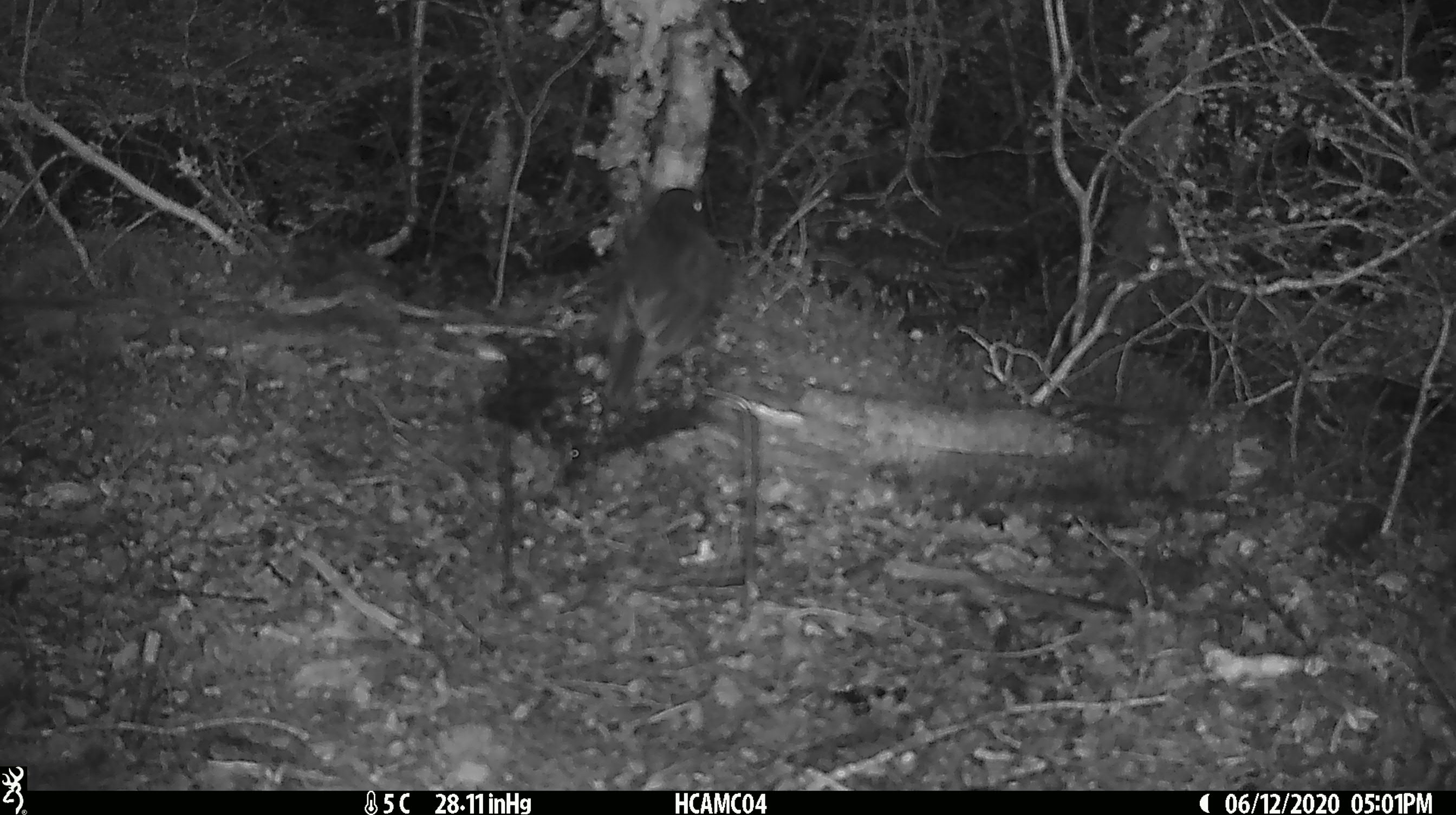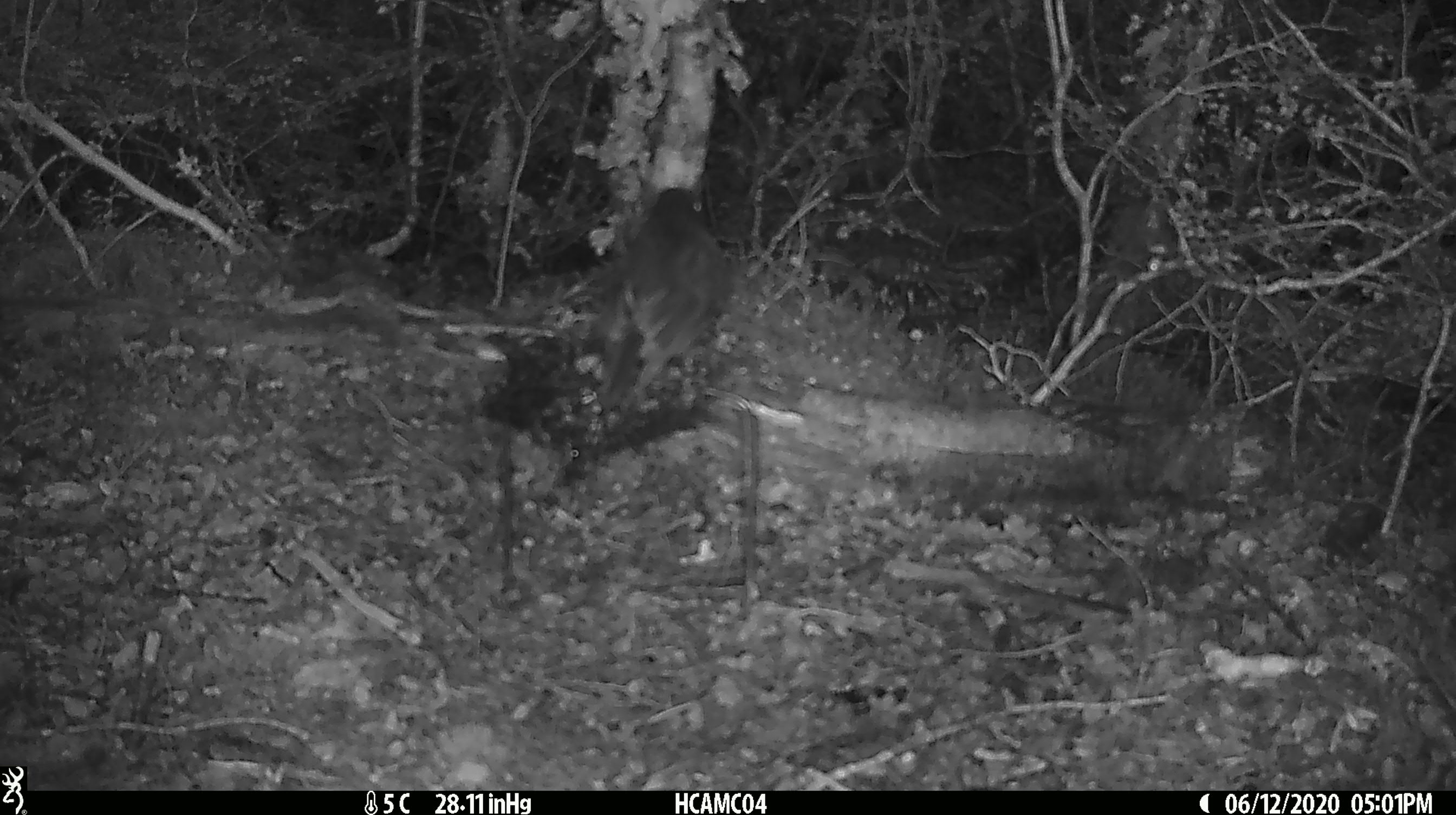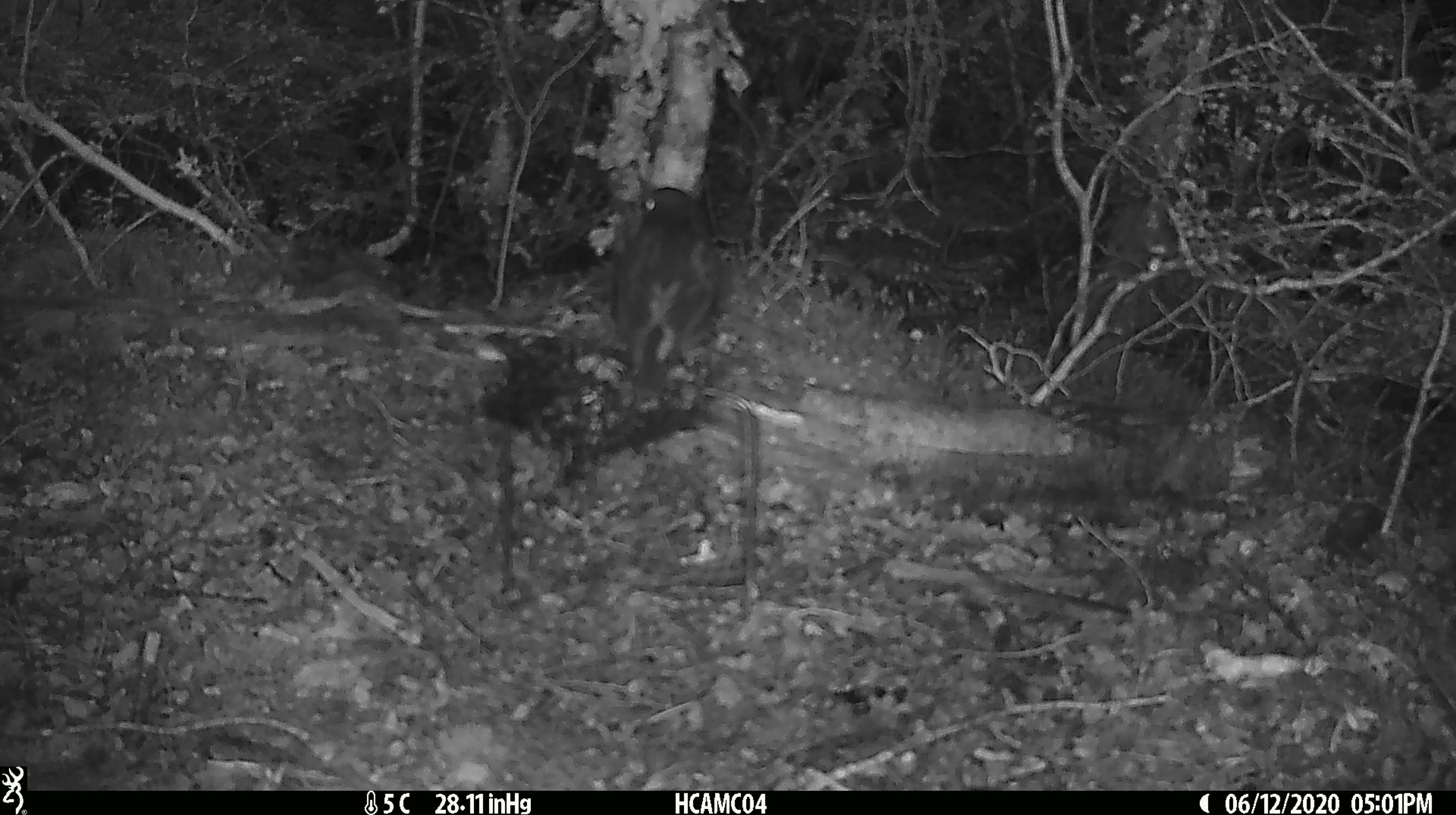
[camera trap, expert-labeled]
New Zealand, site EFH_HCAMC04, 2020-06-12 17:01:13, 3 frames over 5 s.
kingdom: Animalia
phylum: Chordata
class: Aves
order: Passeriformes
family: Petroicidae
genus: Petroica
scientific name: Petroica australis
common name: new zealand robin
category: robin